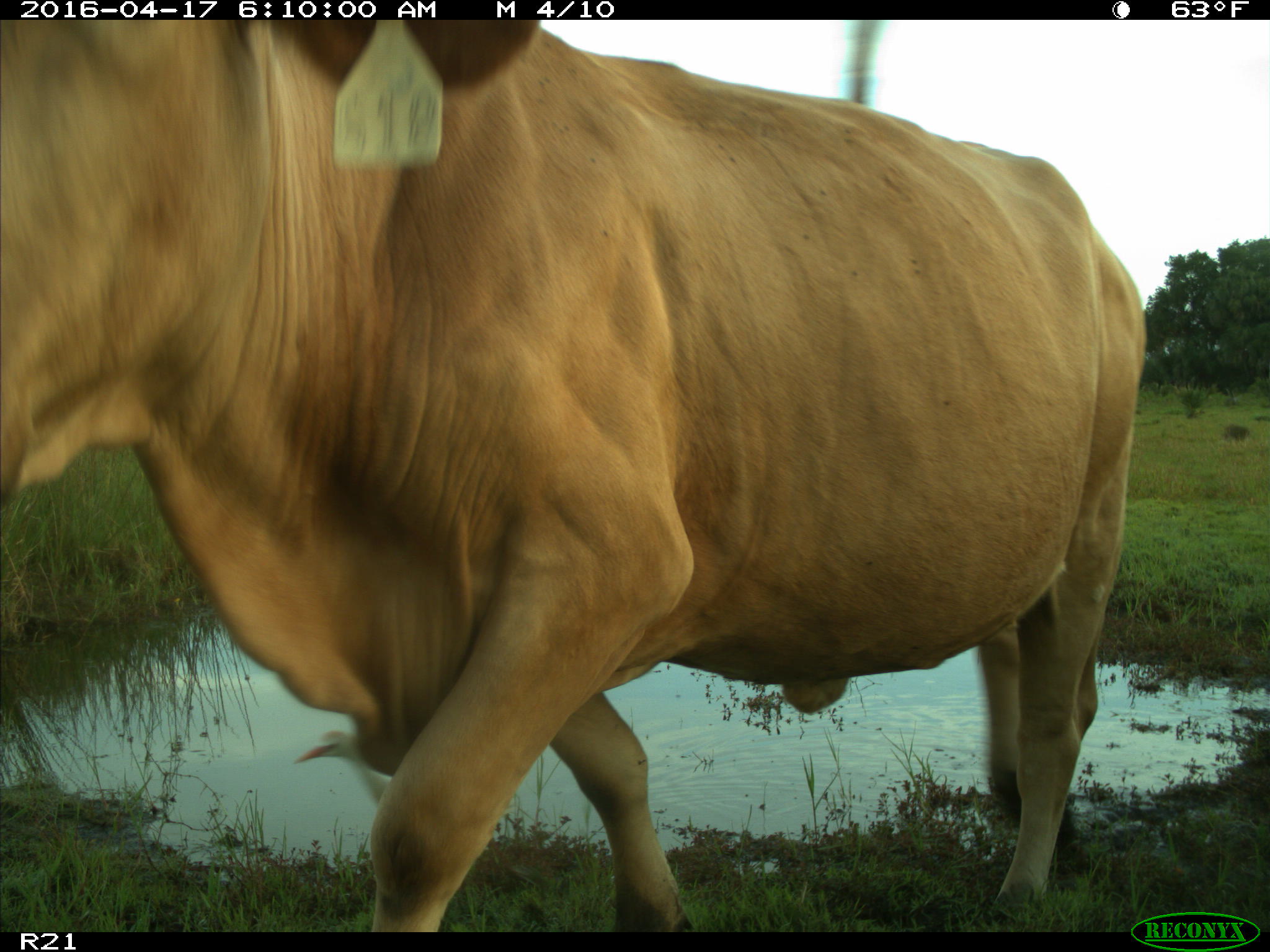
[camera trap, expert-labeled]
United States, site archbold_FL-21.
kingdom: Animalia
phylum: Chordata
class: Mammalia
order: Artiodactyla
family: Bovidae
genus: Bos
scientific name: Bos taurus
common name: domestic cow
Bos taurus (domestic cow).